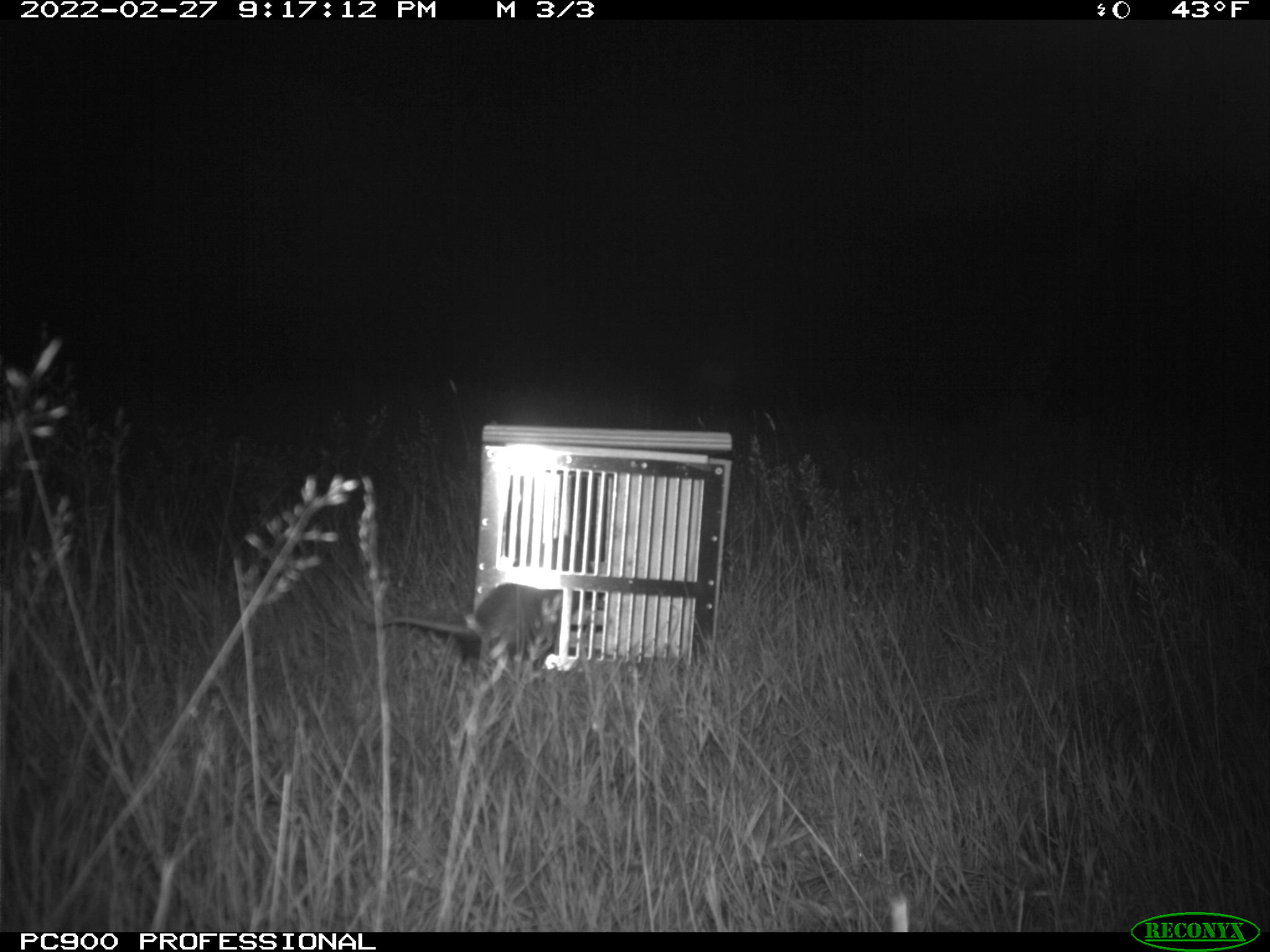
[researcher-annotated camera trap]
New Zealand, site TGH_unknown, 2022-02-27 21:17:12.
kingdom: Animalia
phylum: Chordata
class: Mammalia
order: Carnivora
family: Mustelidae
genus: Mustela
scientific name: Mustela furo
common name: ferret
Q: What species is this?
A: Ferret (Mustela furo).